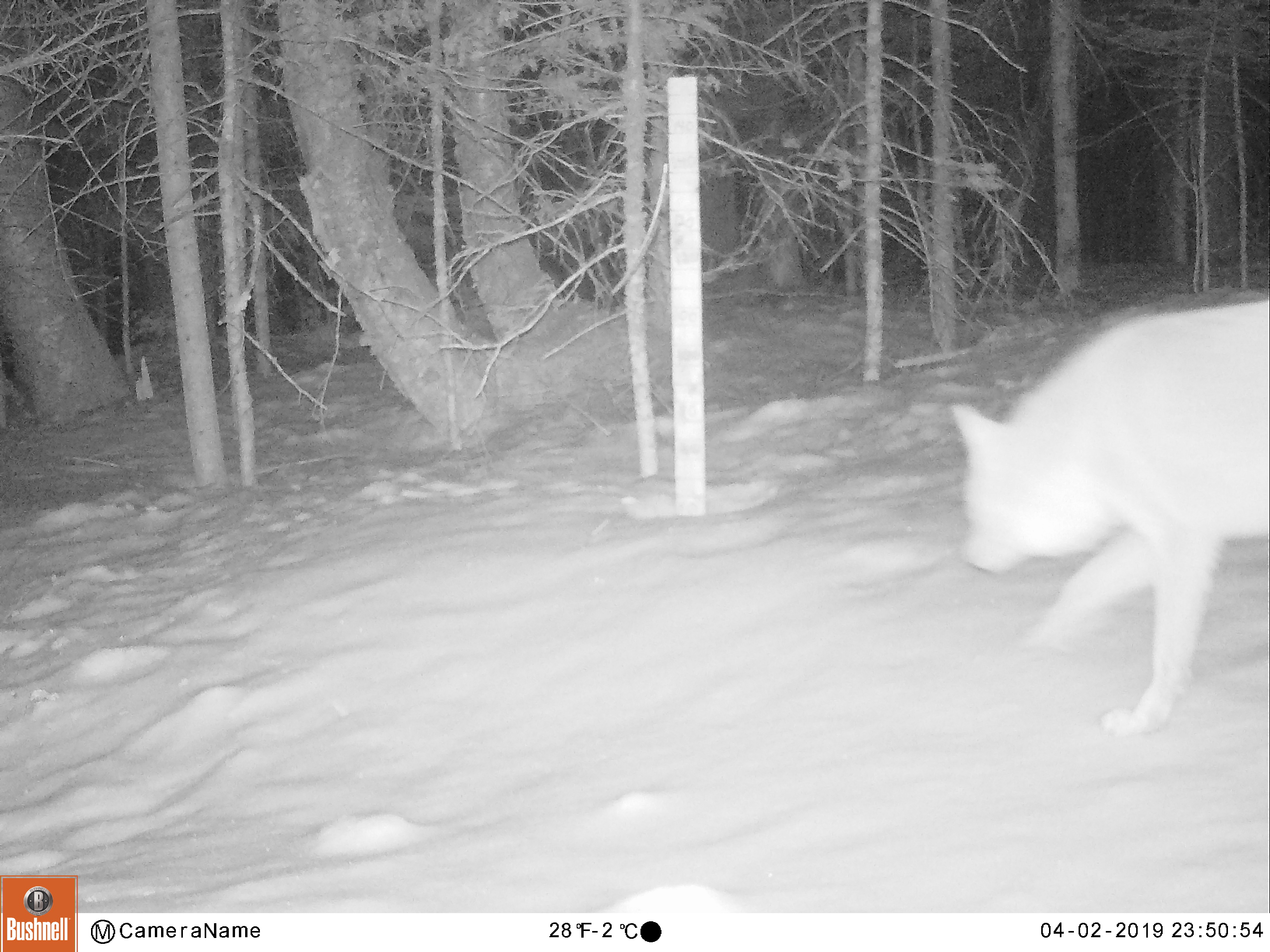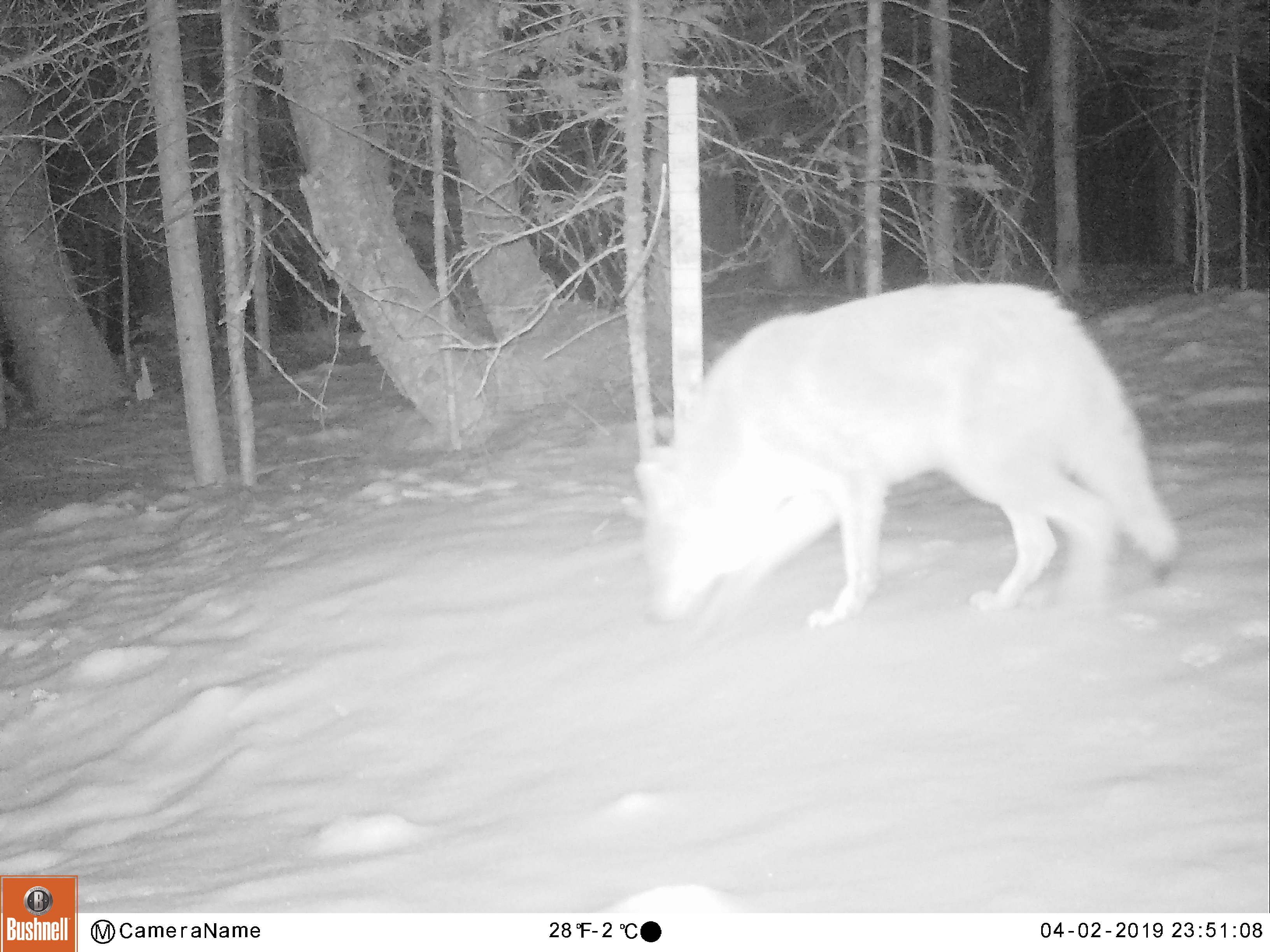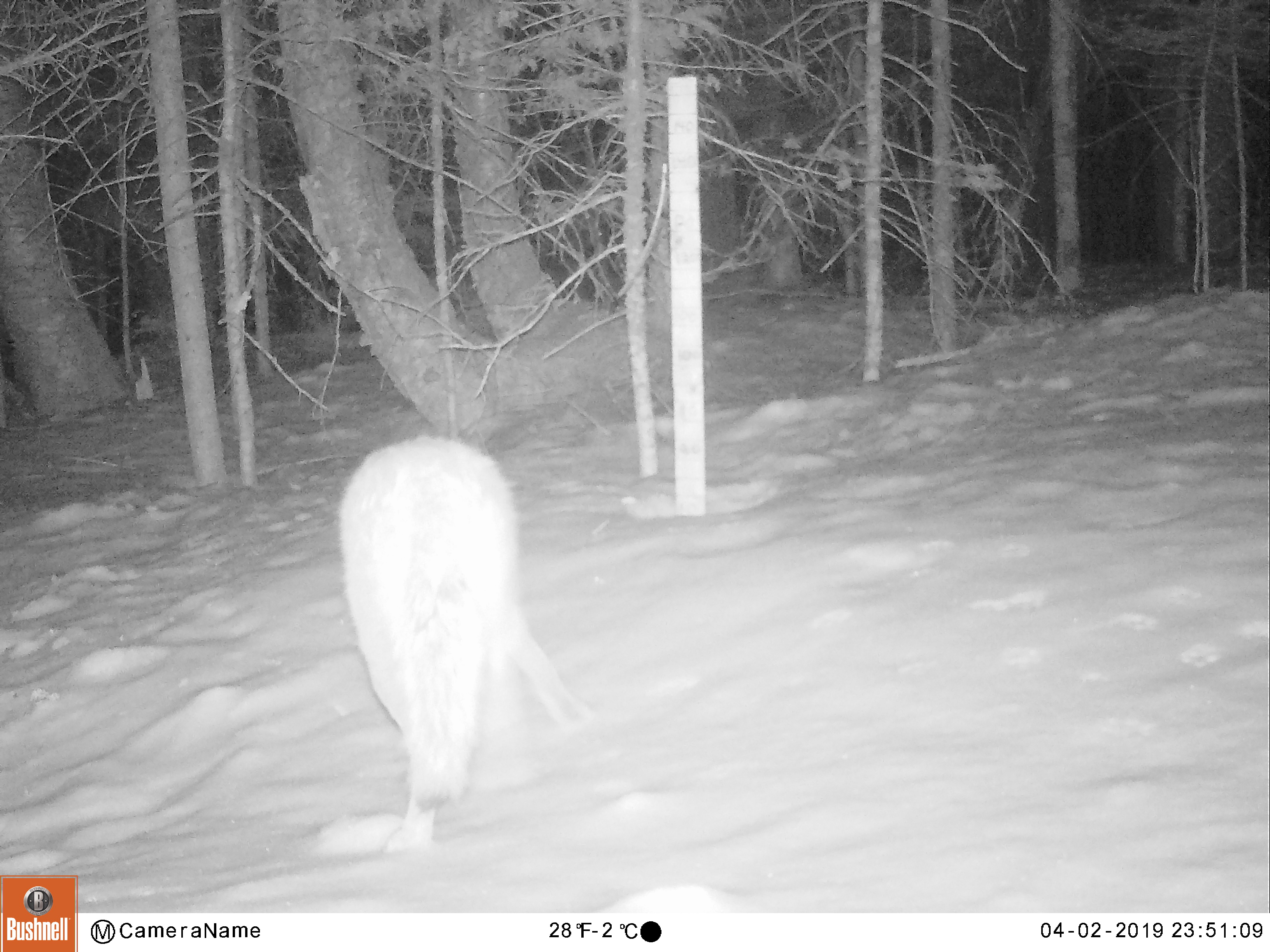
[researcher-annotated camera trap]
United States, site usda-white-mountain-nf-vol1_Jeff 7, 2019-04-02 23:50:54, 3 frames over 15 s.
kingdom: Animalia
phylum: Chordata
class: Mammalia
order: Carnivora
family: Canidae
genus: Canis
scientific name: Canis latrans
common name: coyote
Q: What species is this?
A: Coyote (Canis latrans).